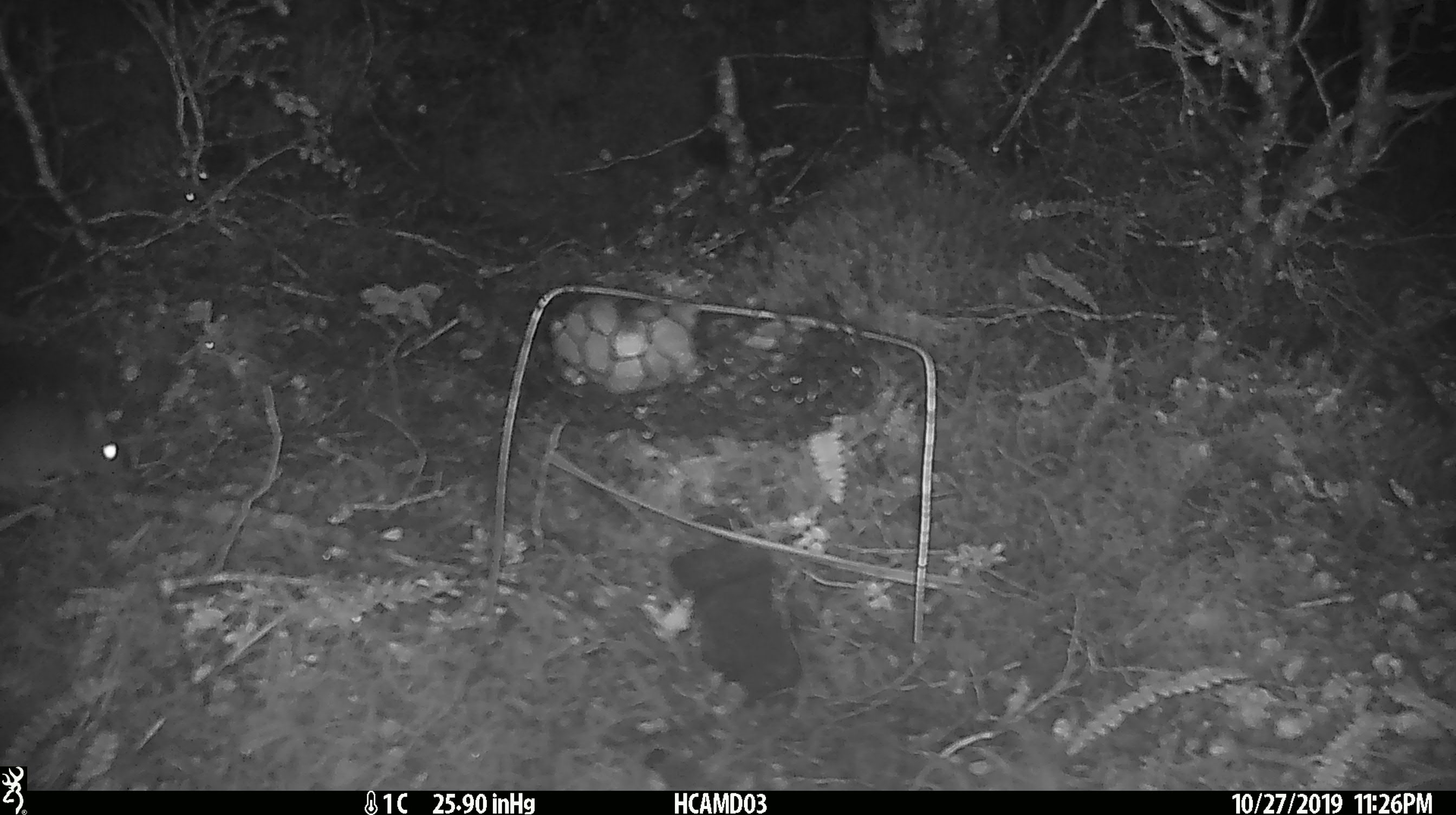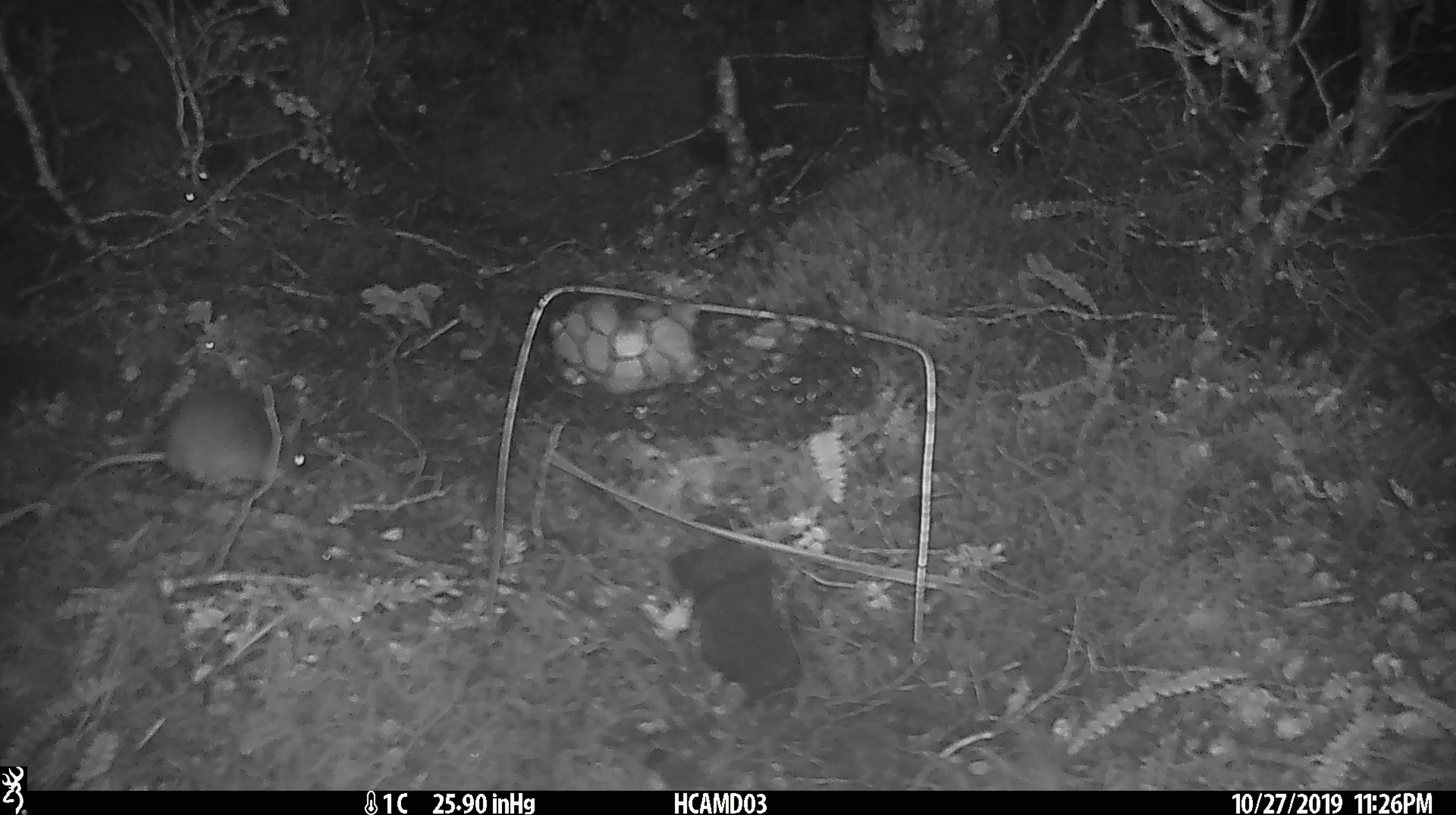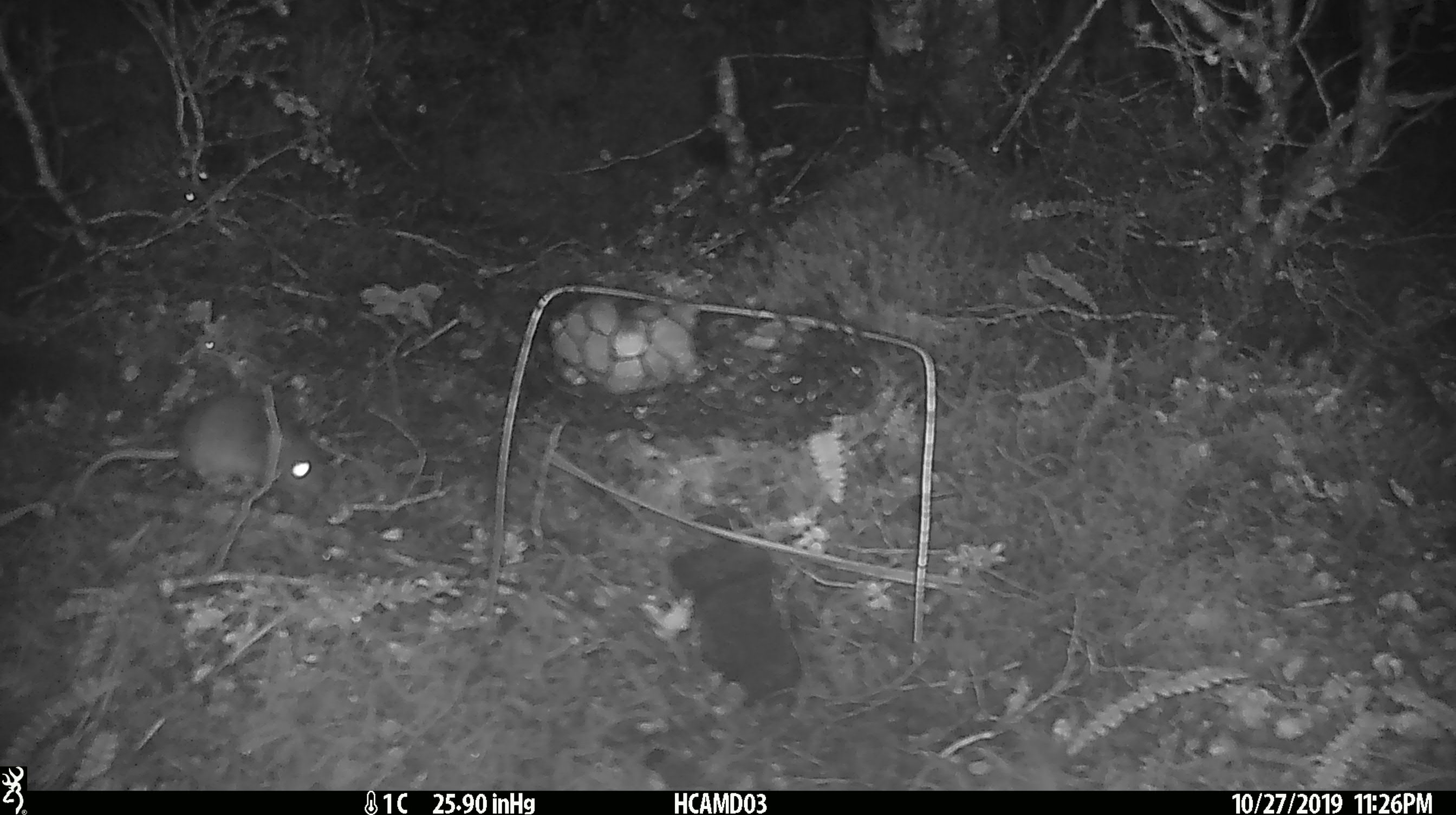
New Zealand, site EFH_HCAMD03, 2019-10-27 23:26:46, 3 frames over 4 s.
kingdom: Animalia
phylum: Chordata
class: Mammalia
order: Rodentia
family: Muridae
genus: Mus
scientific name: Mus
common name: mouse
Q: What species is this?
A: Mouse (Mus).